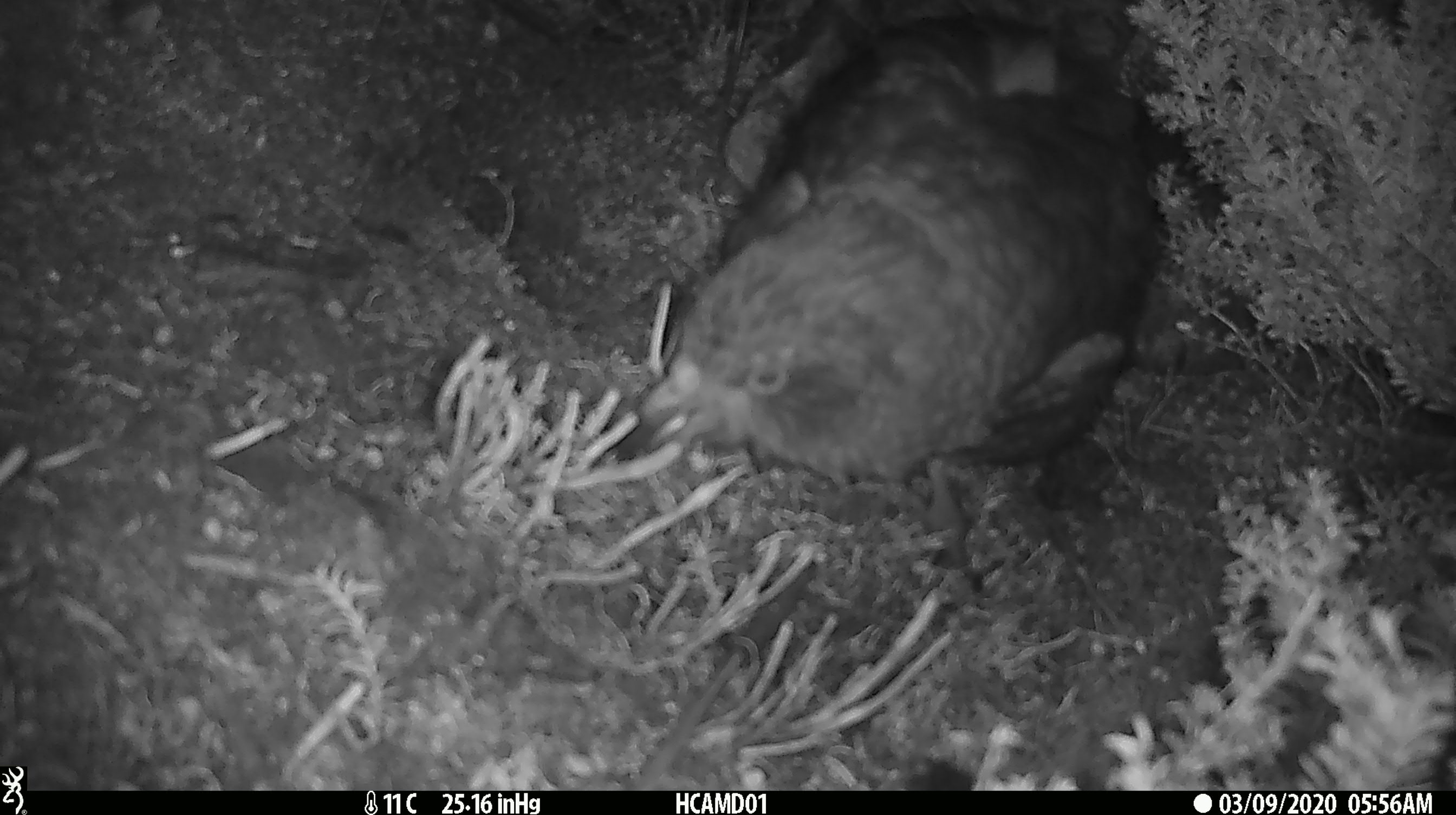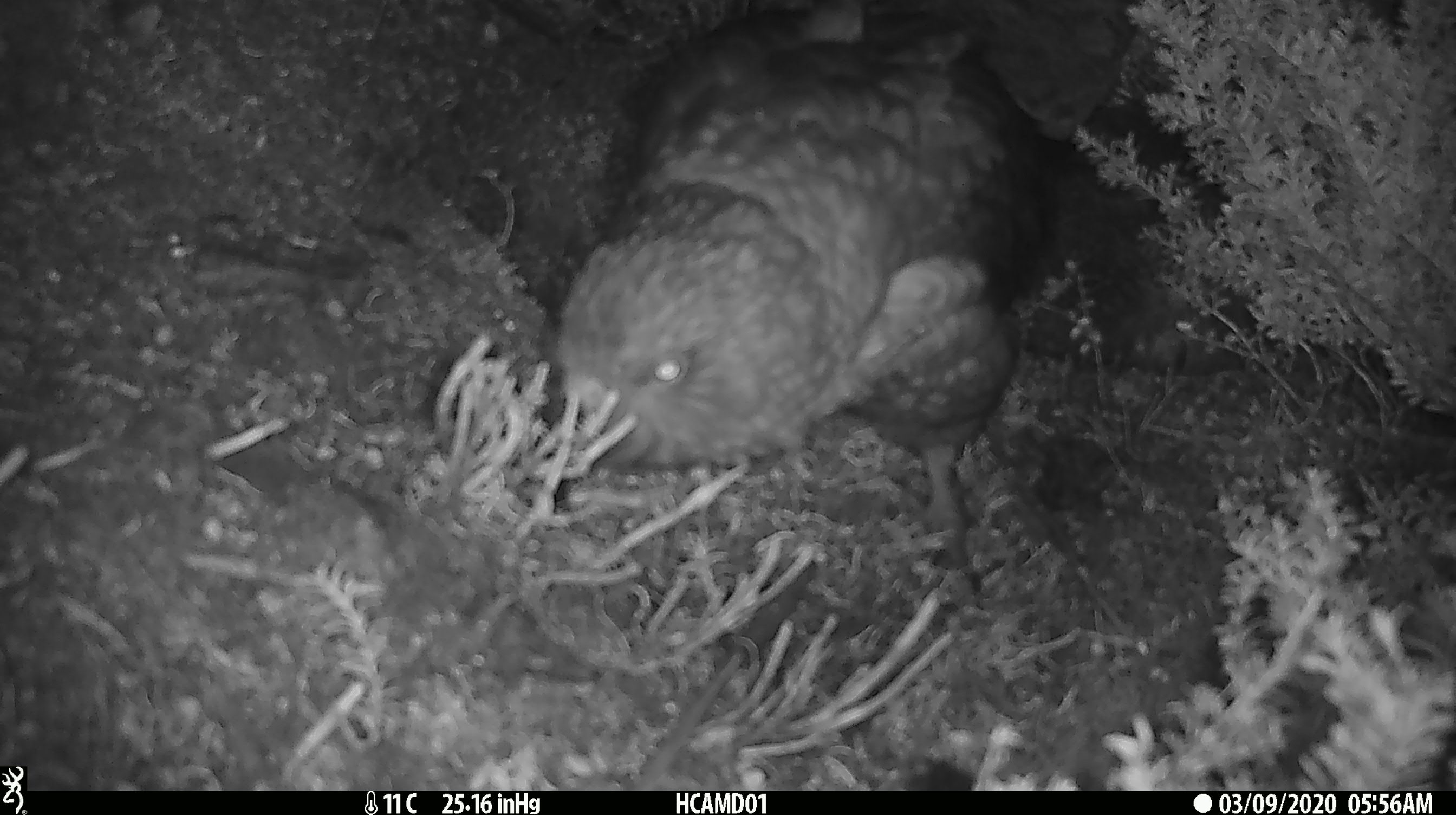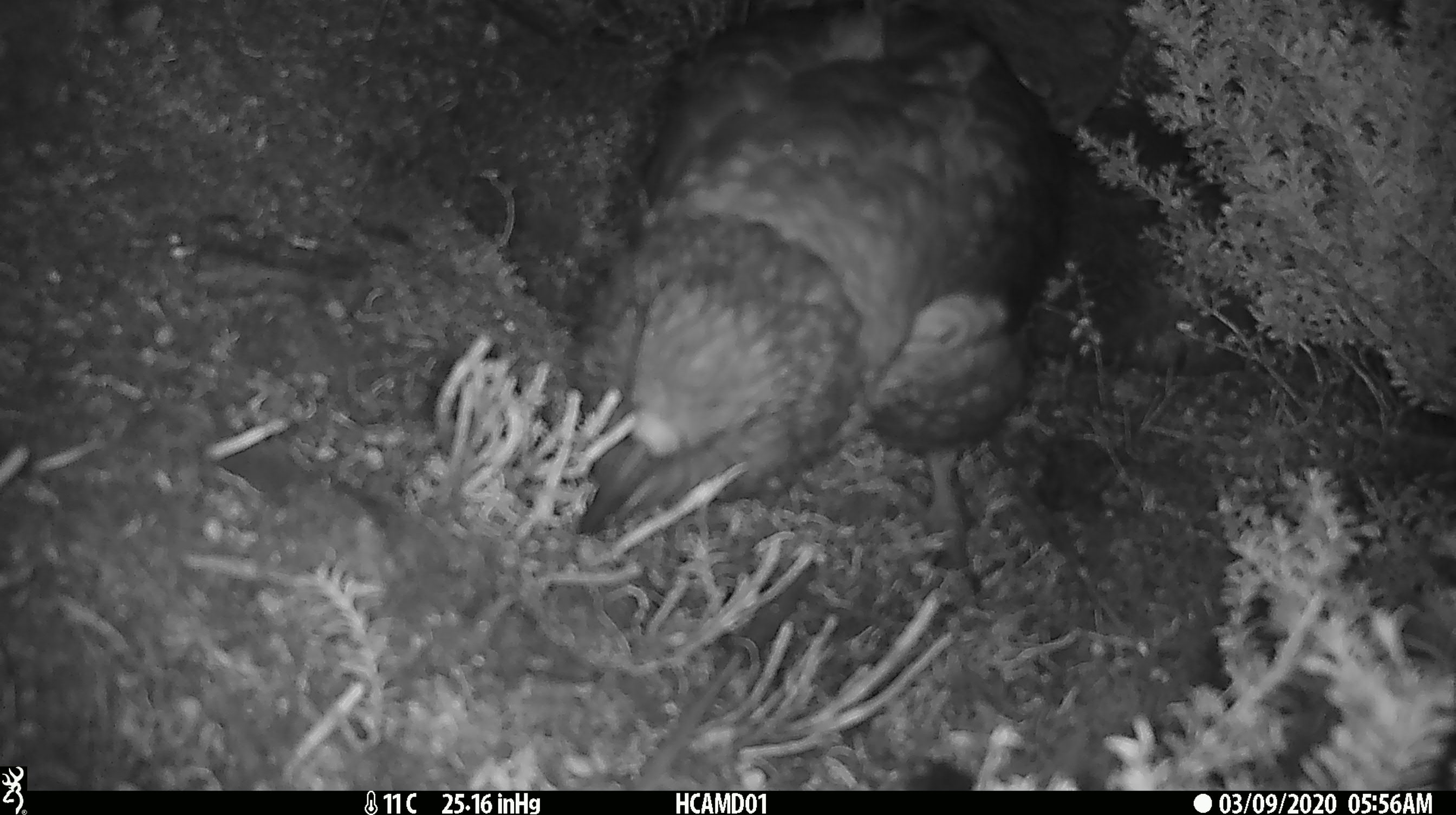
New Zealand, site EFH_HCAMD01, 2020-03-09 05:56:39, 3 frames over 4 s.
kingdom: Animalia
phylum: Chordata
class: Aves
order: Psittaciformes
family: Strigopidae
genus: Nestor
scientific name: Nestor notabilis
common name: kea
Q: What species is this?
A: Kea (Nestor notabilis).